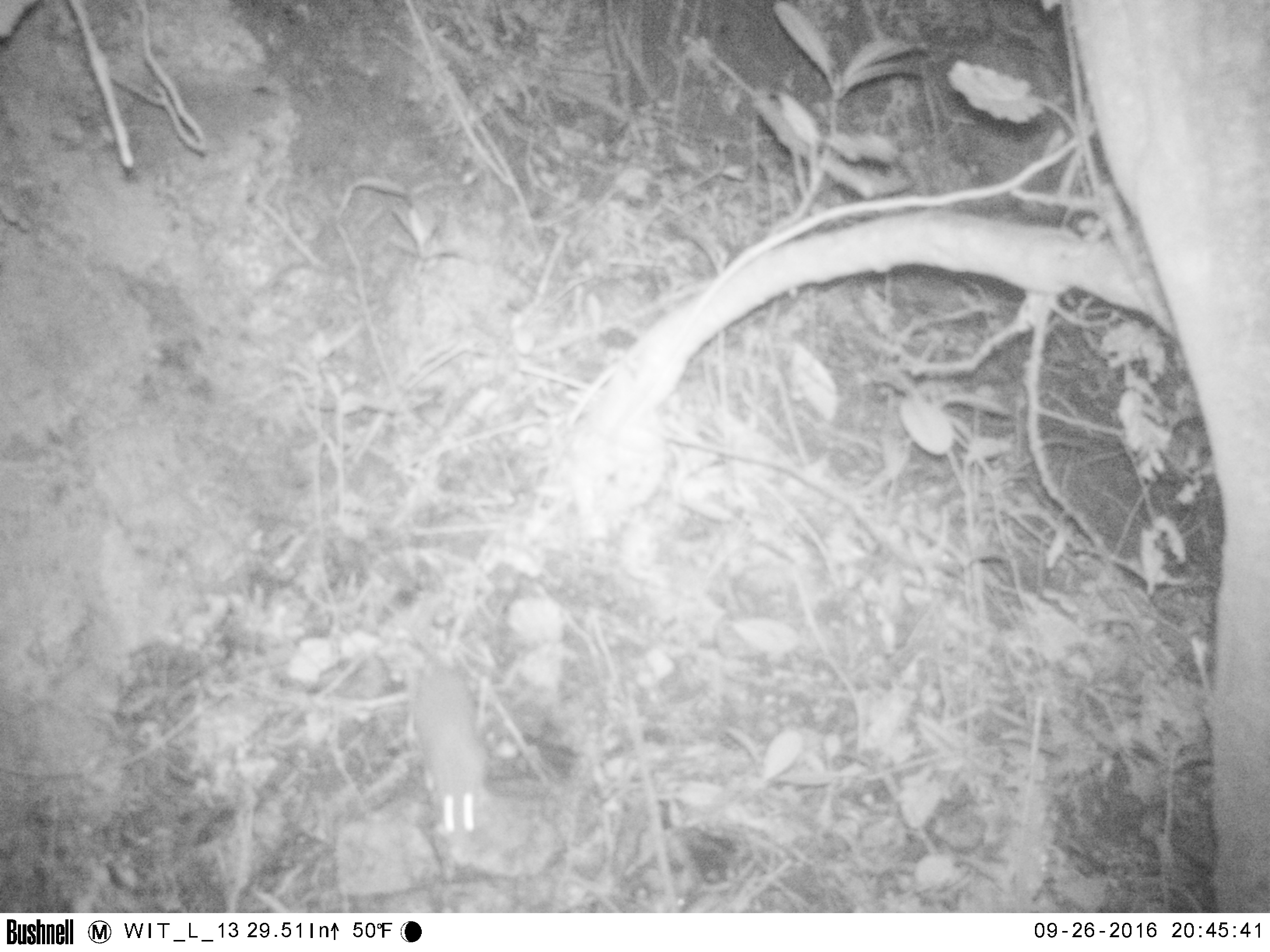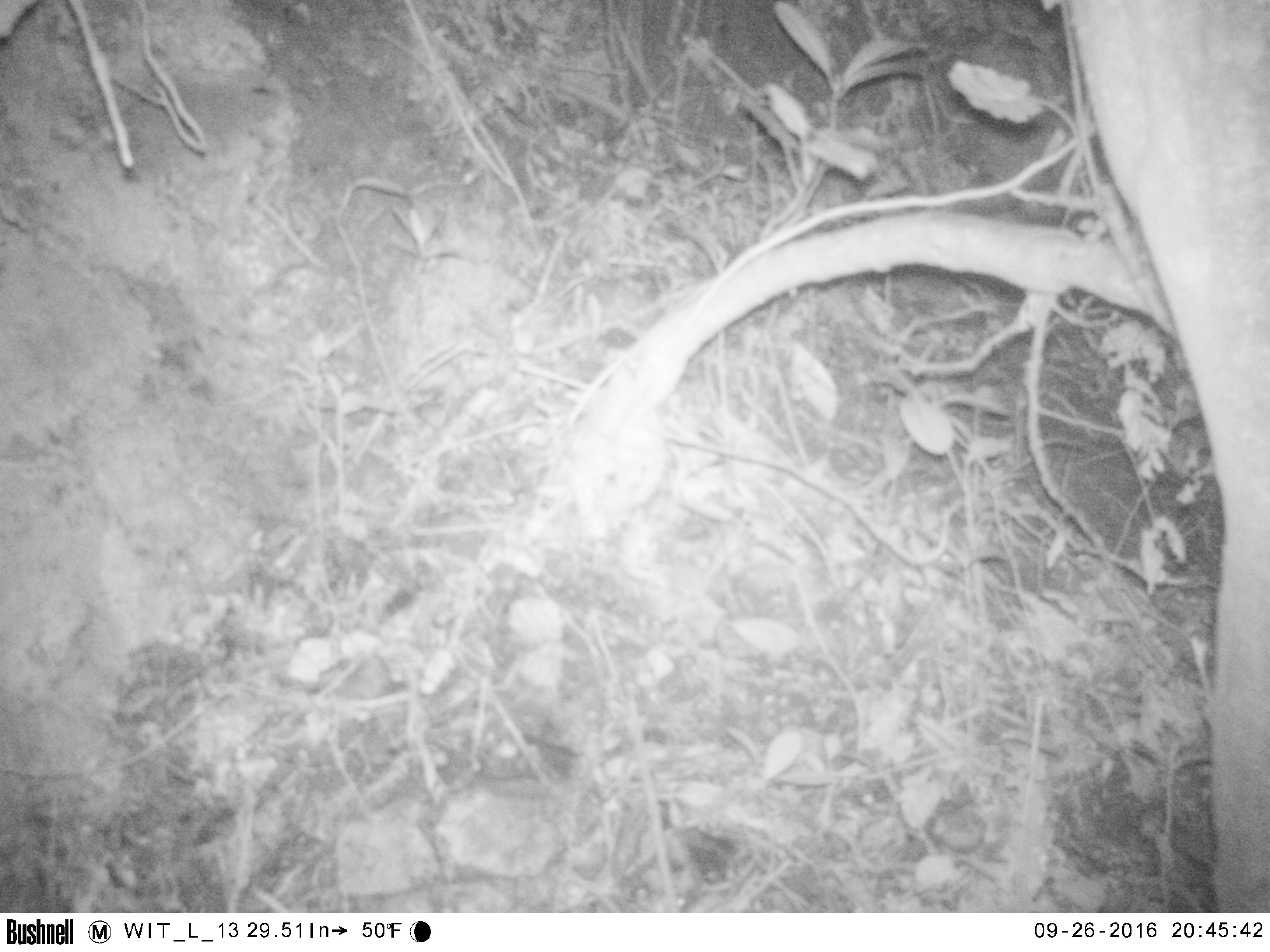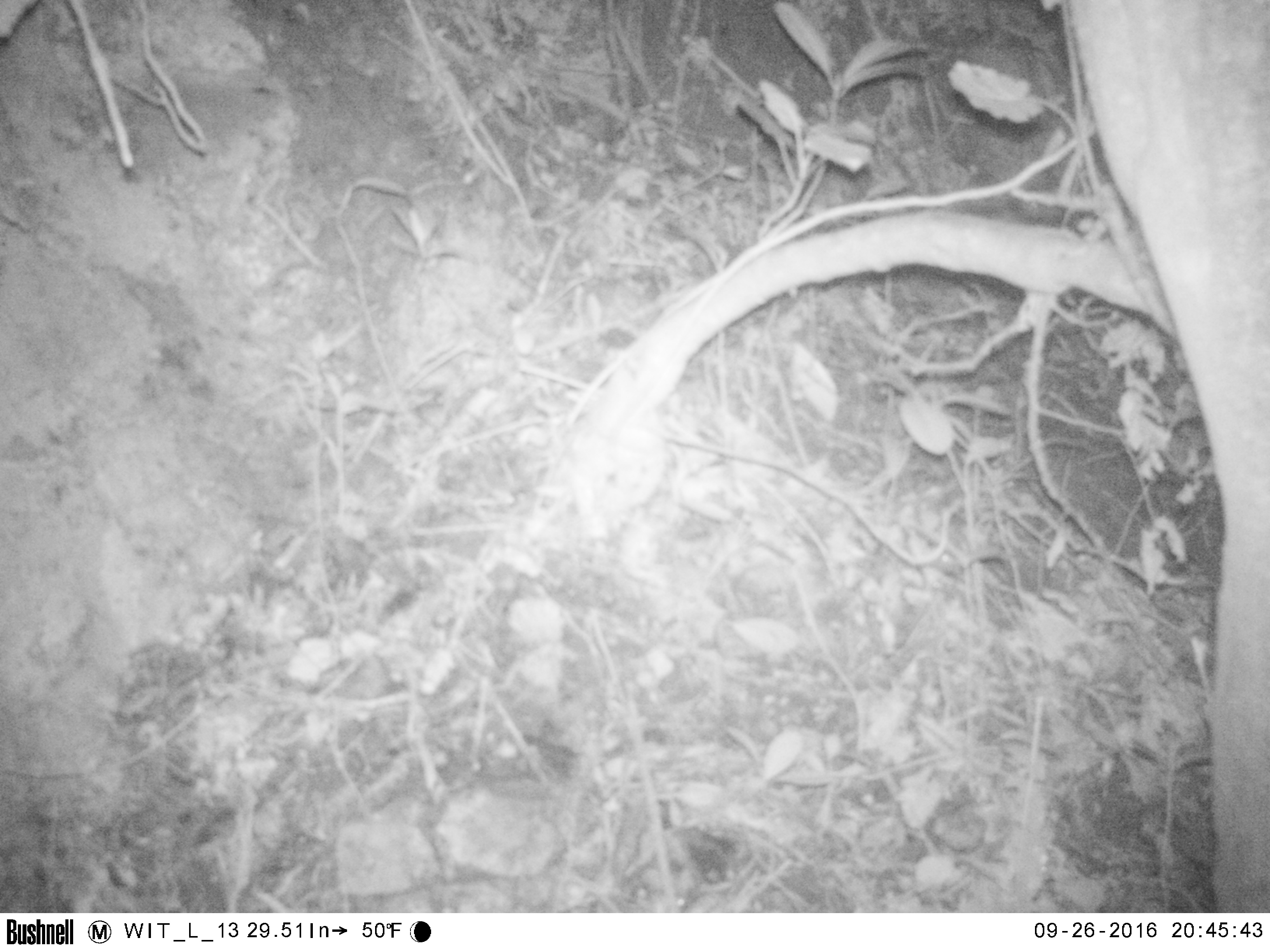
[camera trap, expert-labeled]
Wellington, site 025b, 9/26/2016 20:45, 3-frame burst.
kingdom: Animalia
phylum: Chordata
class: Mammalia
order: Rodentia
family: Muridae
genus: Rattus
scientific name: Rattus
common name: rat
Rat (Rattus).